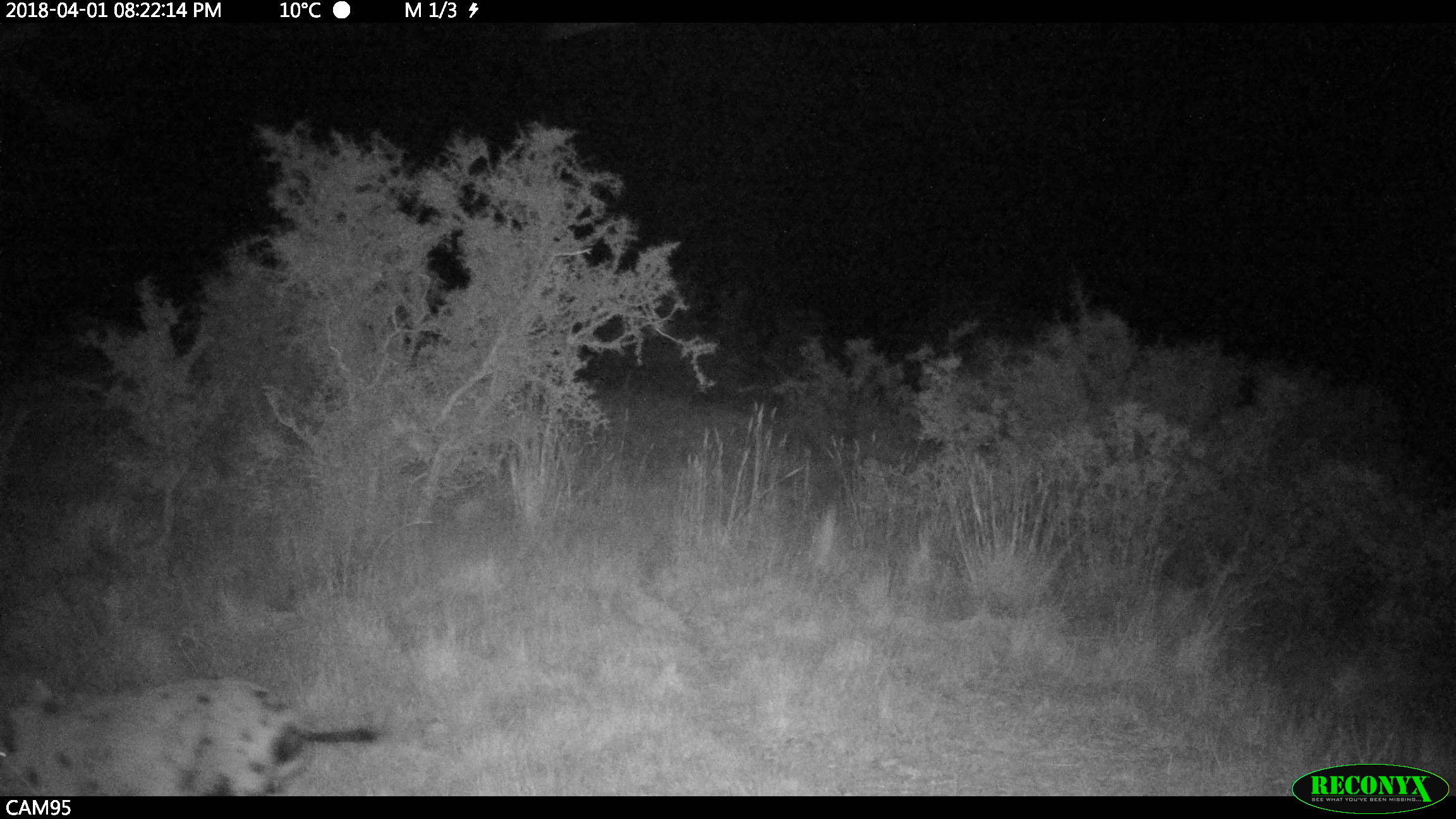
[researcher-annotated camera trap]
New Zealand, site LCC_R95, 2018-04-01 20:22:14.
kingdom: Animalia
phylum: Chordata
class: Mammalia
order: Artiodactyla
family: Suidae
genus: Sus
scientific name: Sus scrofa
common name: pig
Pig (Sus scrofa).